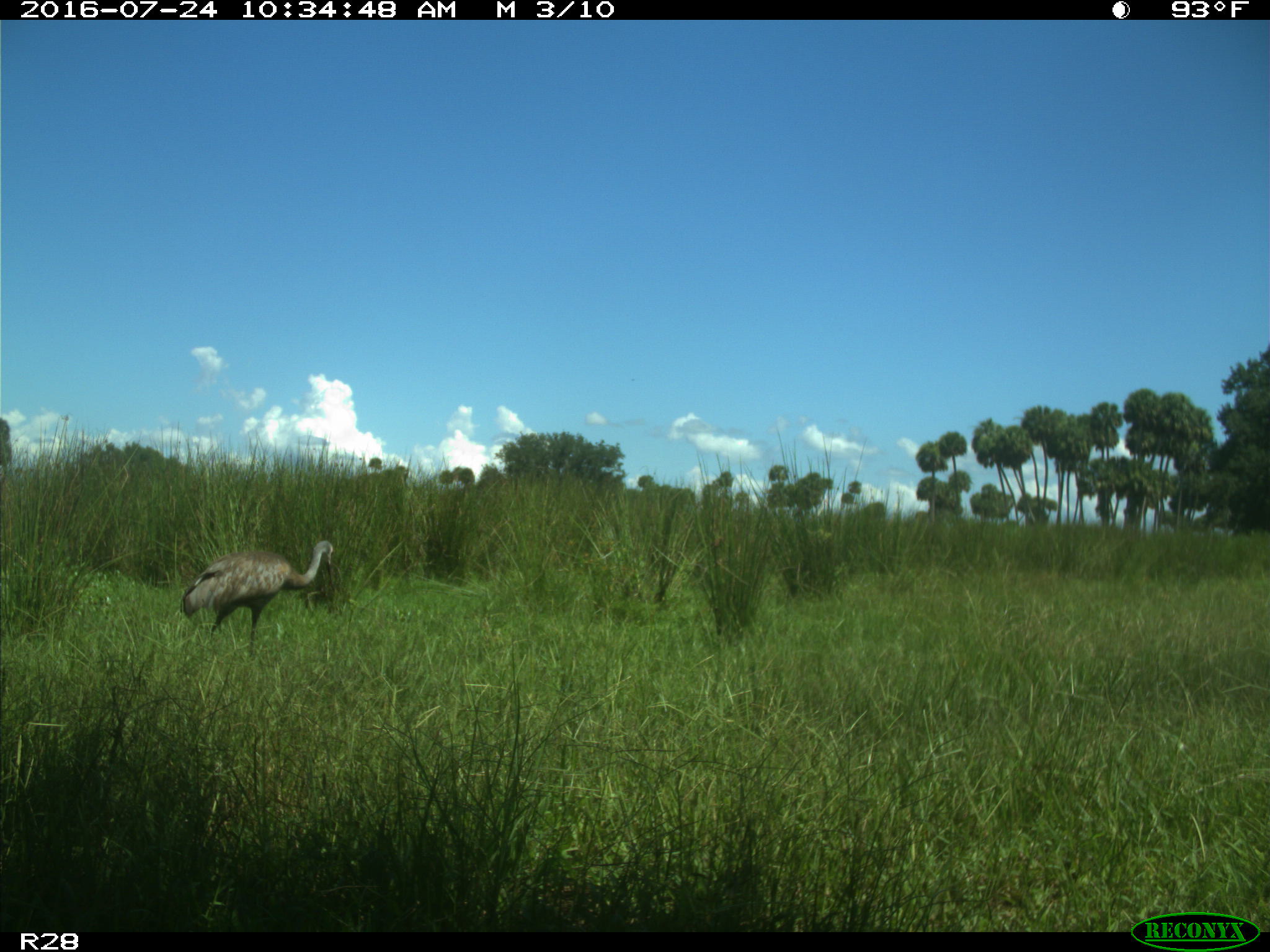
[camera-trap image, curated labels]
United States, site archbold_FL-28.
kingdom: Animalia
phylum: Chordata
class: Aves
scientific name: Aves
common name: birds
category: unidentified bird